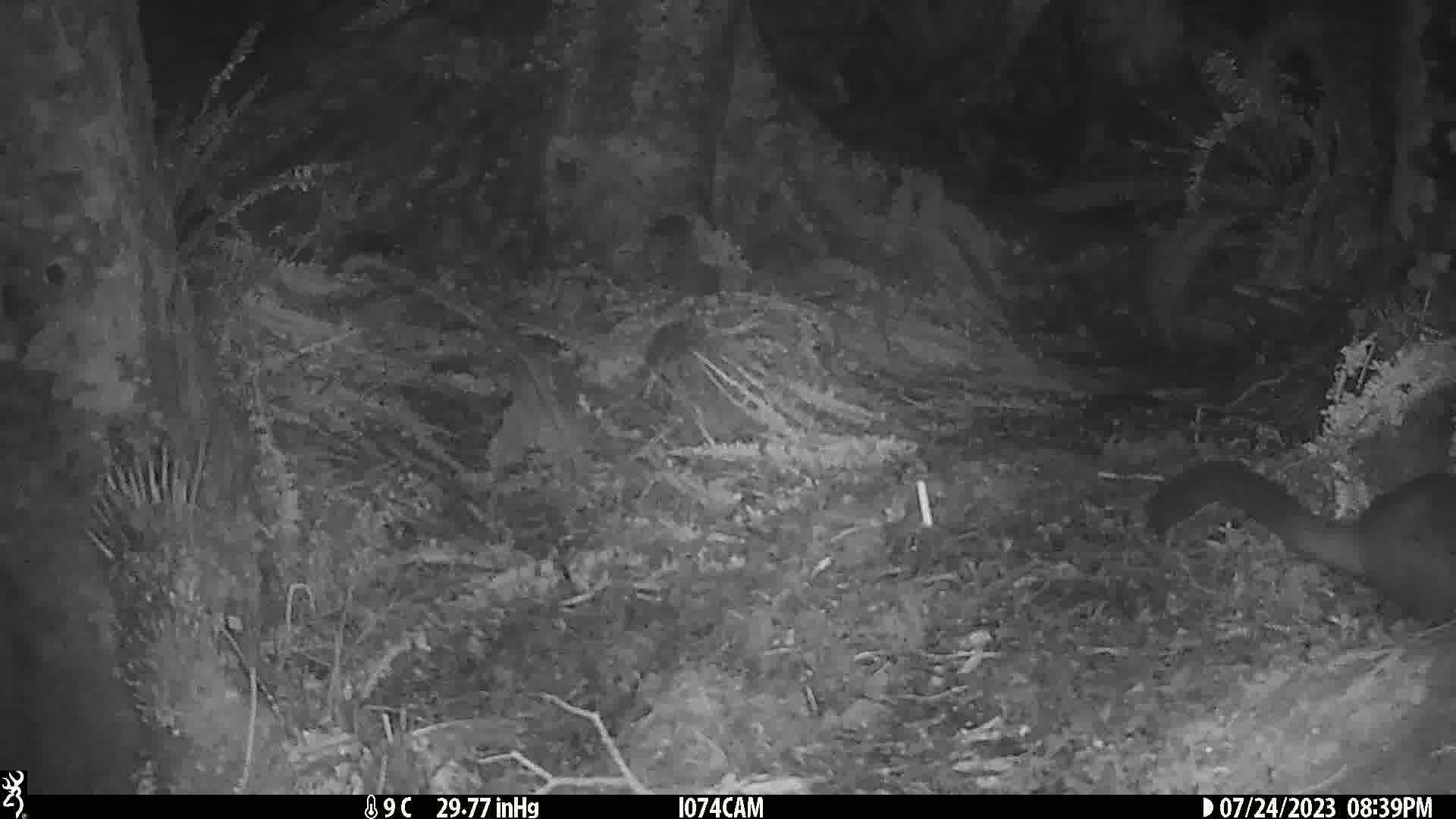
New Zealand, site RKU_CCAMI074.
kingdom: Animalia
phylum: Chordata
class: Mammalia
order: Diprotodontia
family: Phalangeridae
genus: Trichosurus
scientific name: Trichosurus vulpecula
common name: common brushtail possum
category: possum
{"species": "possum (common brushtail possum) (Trichosurus vulpecula)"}